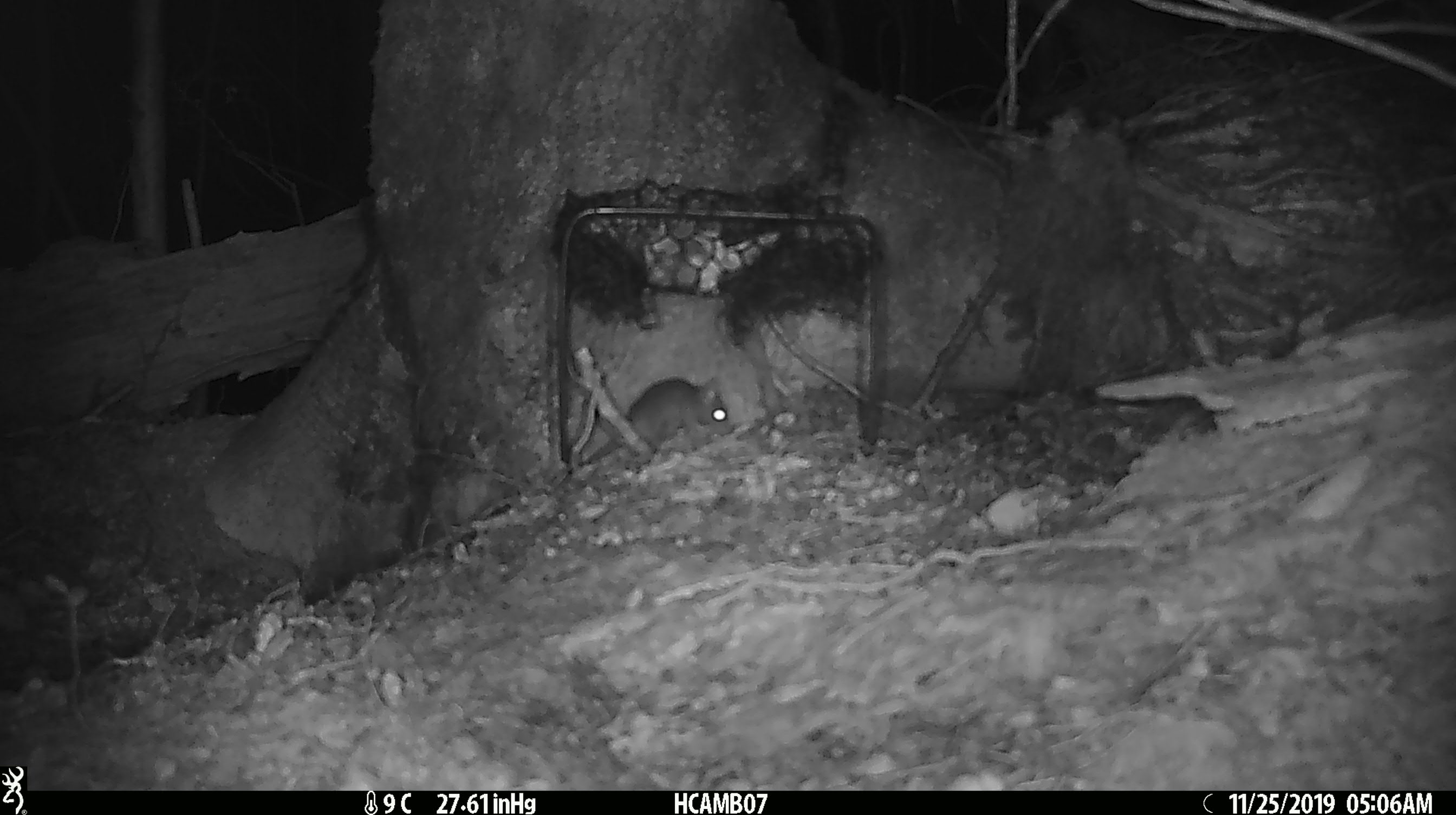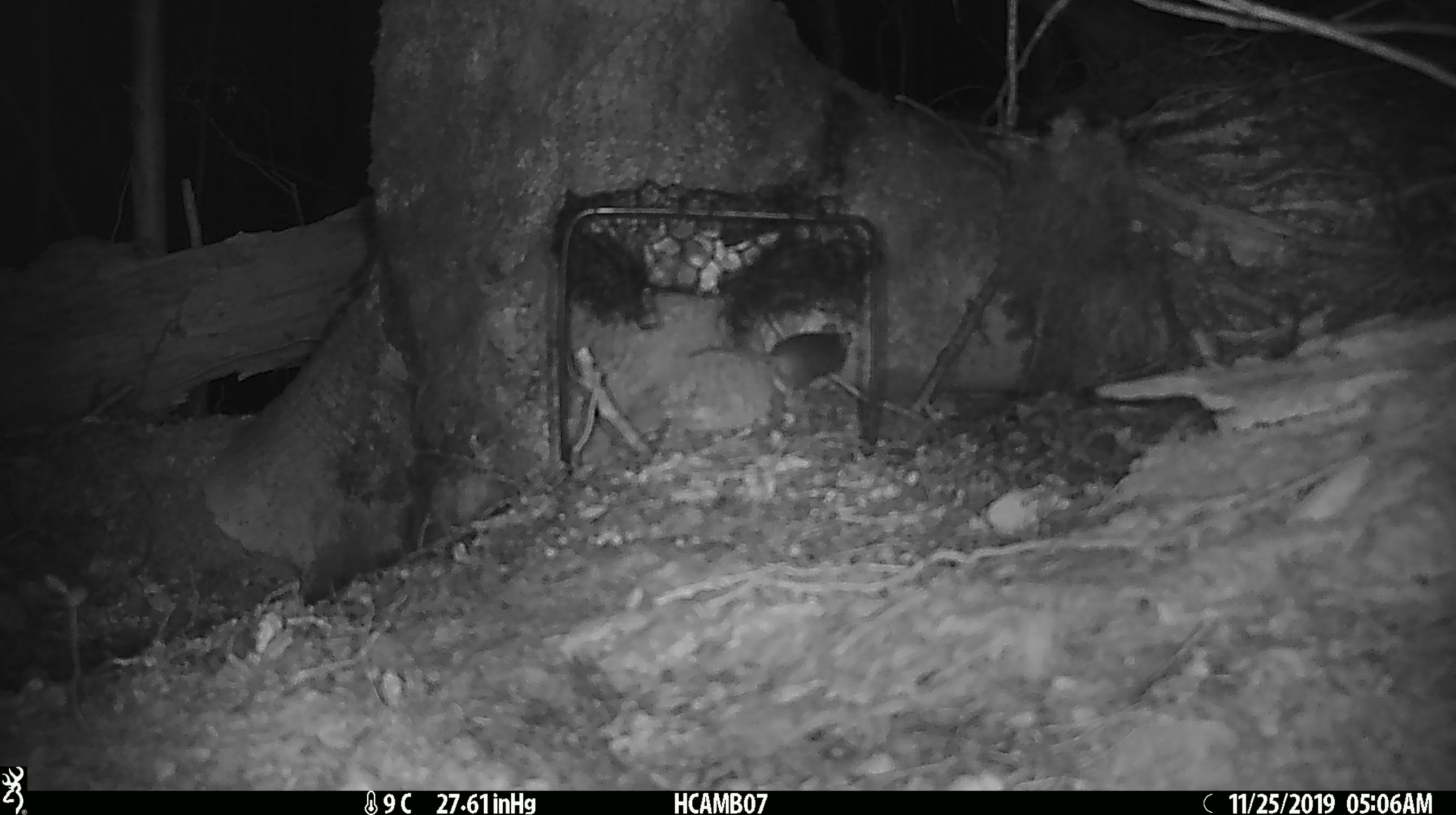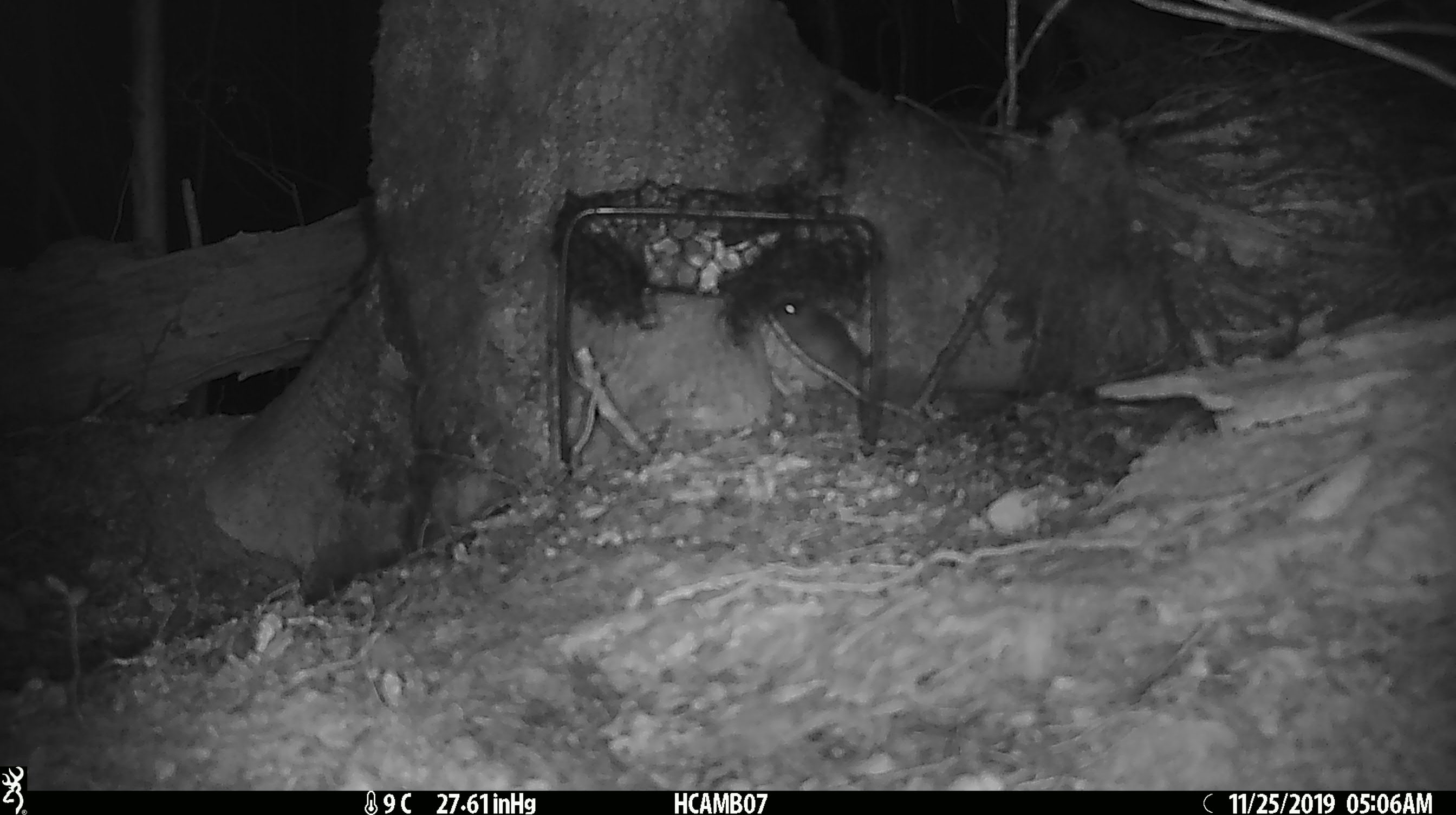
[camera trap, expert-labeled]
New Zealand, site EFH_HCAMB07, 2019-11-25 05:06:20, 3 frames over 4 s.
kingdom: Animalia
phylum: Chordata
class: Mammalia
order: Rodentia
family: Muridae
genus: Mus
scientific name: Mus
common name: mouse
Mouse (Mus).